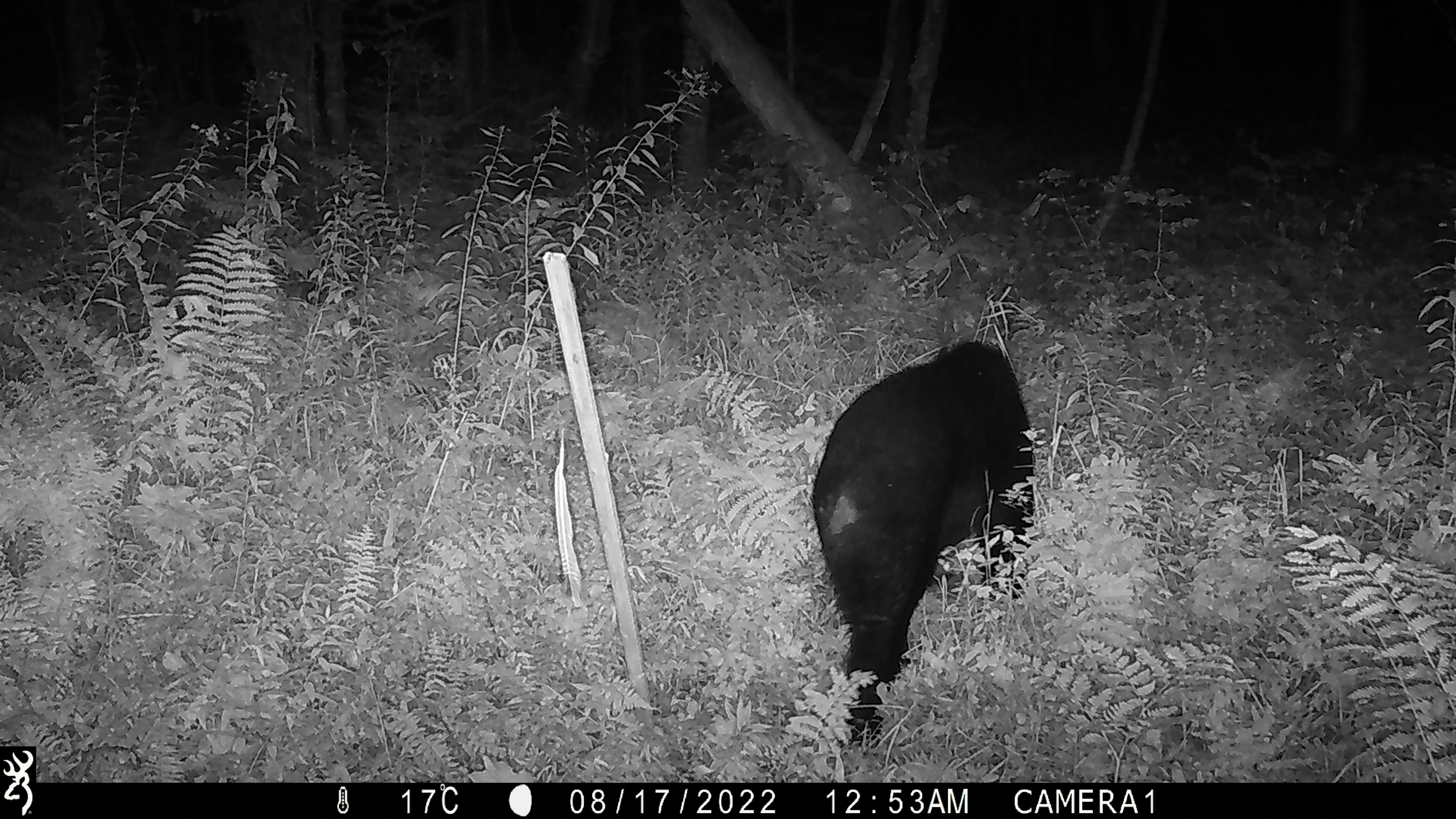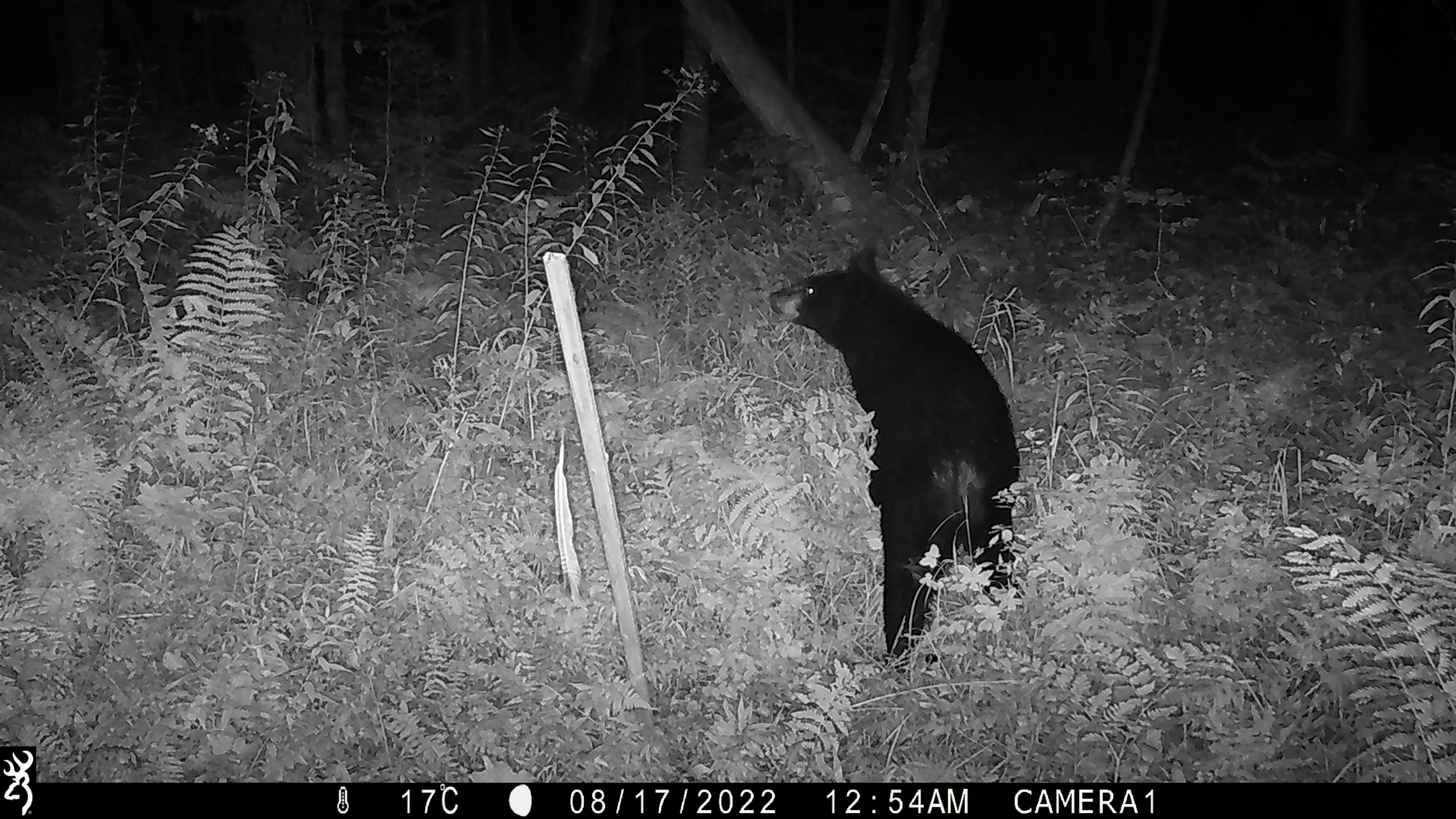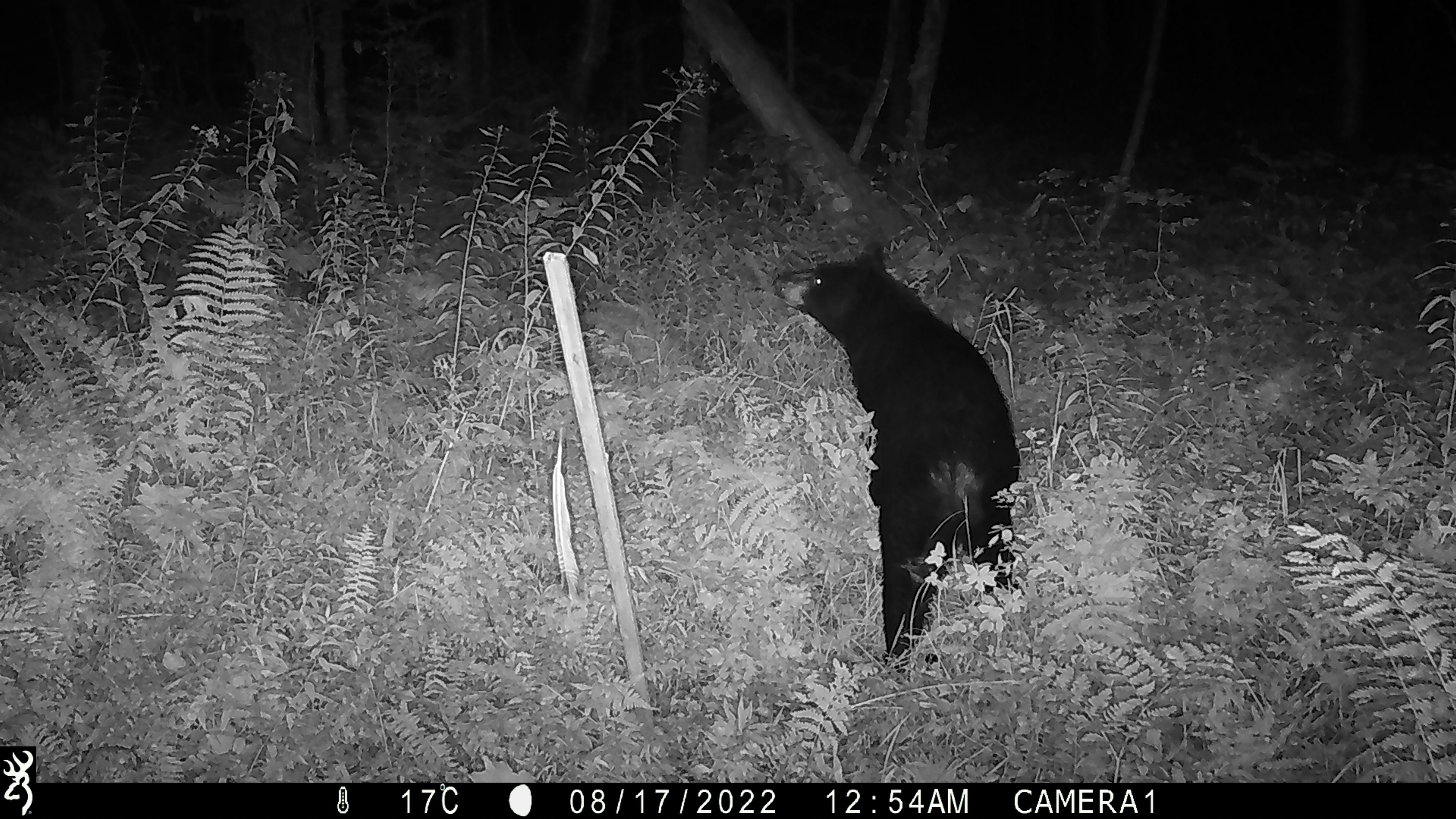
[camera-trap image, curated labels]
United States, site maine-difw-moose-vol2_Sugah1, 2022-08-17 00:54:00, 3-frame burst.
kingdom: Animalia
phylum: Chordata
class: Mammalia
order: Carnivora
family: Ursidae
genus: Ursus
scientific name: Ursus americanus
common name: black bear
Black bear (Ursus americanus).